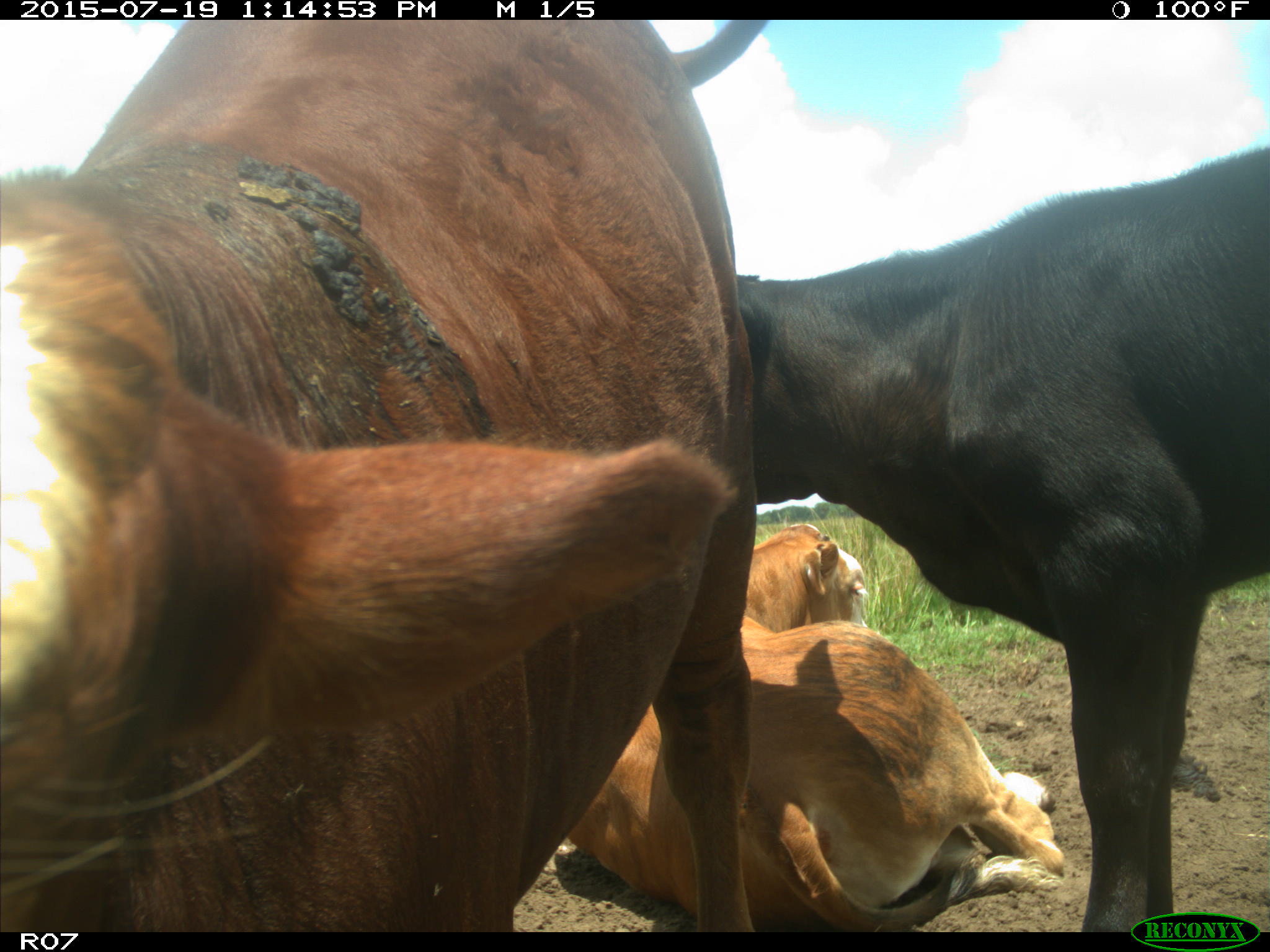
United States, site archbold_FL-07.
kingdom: Animalia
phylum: Chordata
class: Mammalia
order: Artiodactyla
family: Bovidae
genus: Bos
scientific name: Bos taurus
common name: domestic cow